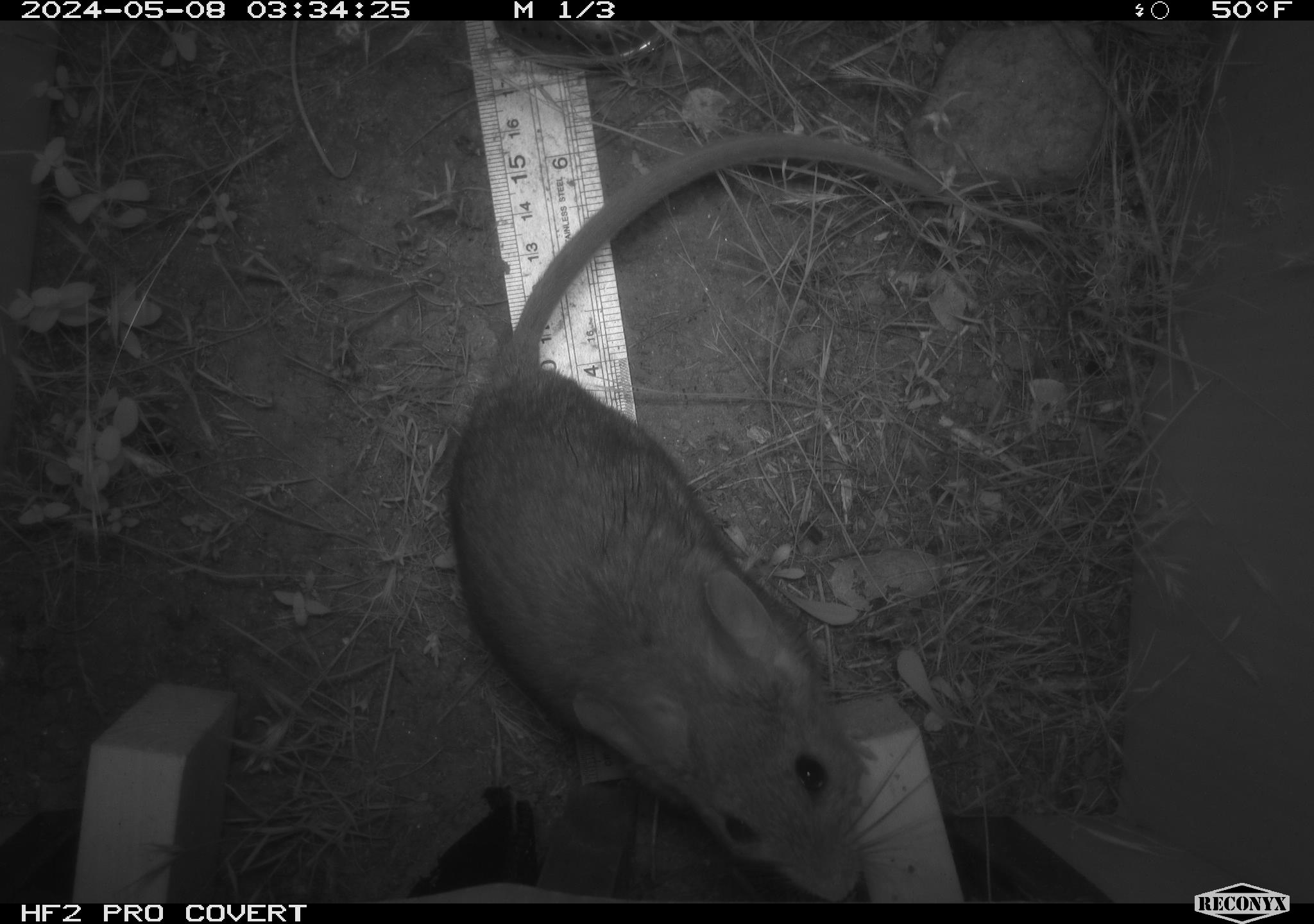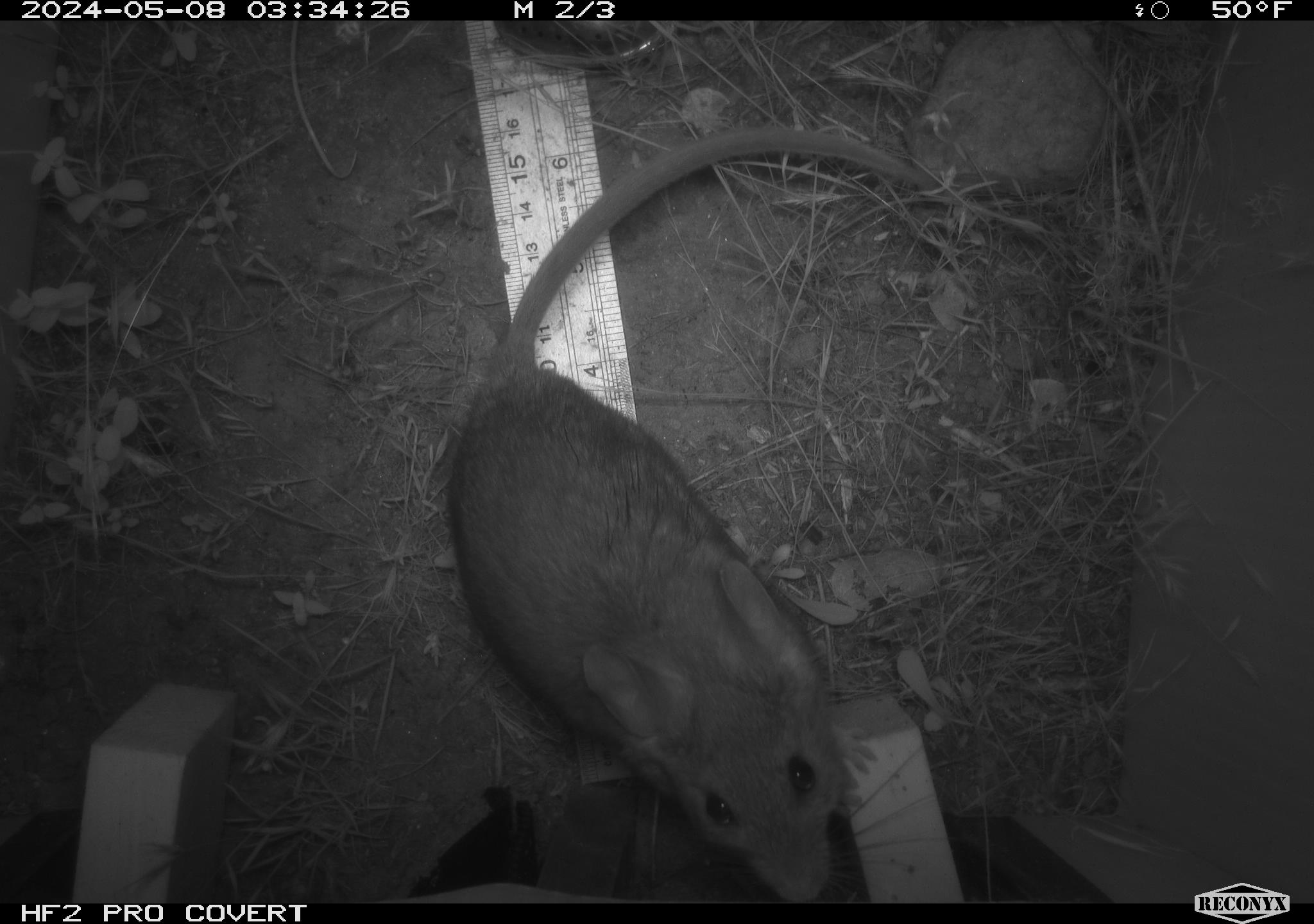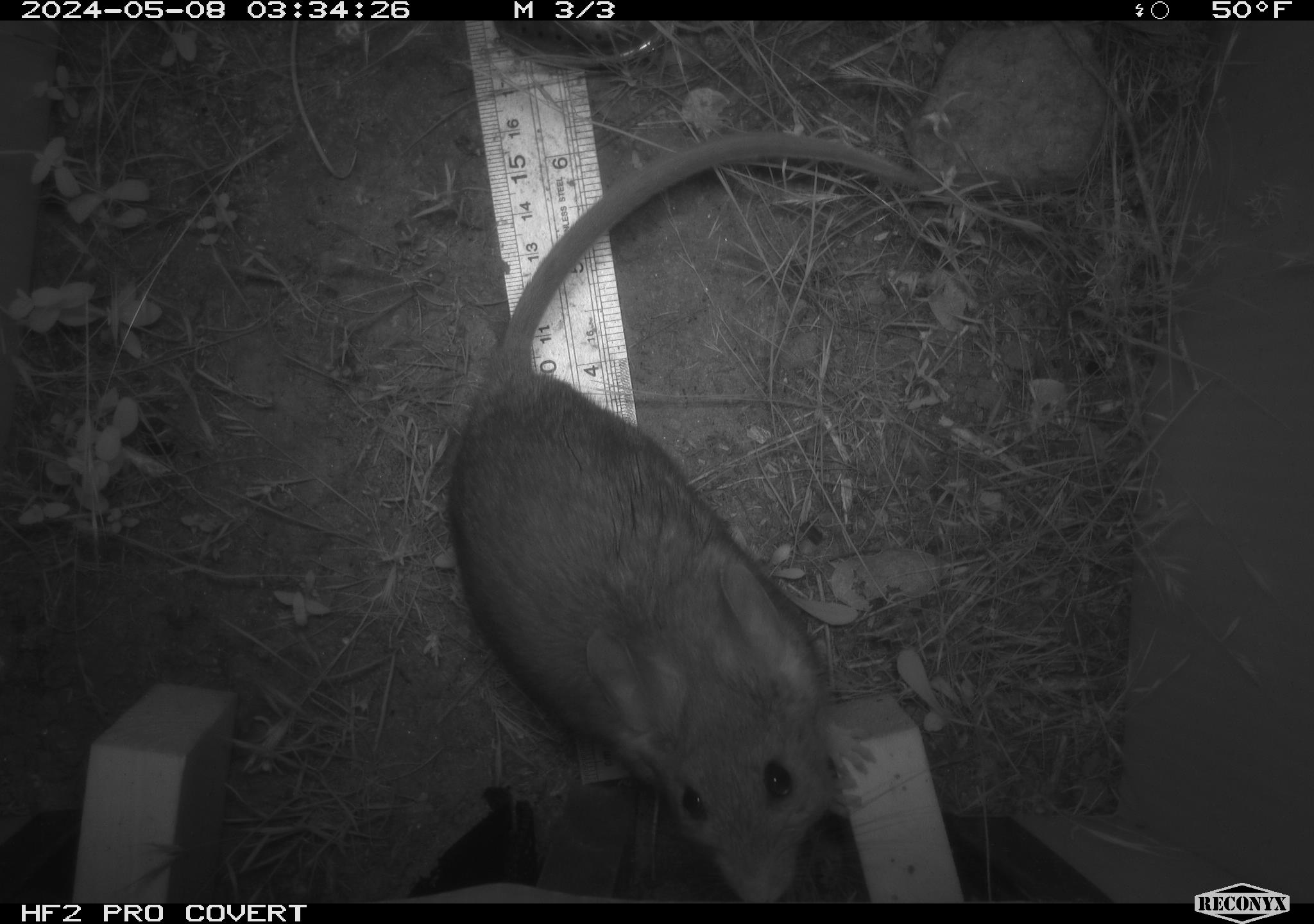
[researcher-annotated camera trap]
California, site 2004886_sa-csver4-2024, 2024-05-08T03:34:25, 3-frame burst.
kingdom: Animalia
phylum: Chordata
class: Mammalia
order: Rodentia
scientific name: Rodentia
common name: woodrat or rat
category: woodrat or rat species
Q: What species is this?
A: Woodrat or rat species (woodrat or rat) (Rodentia).